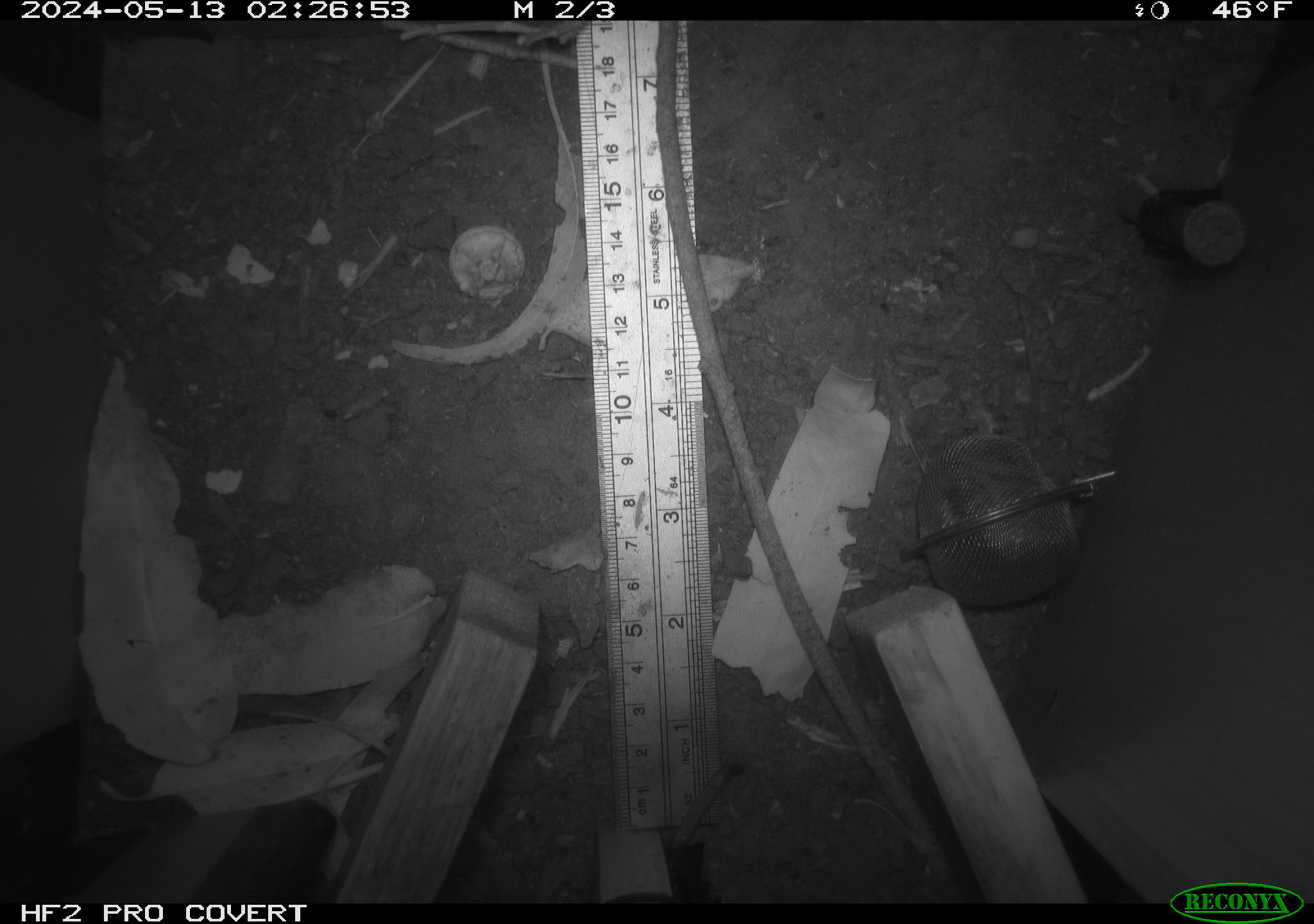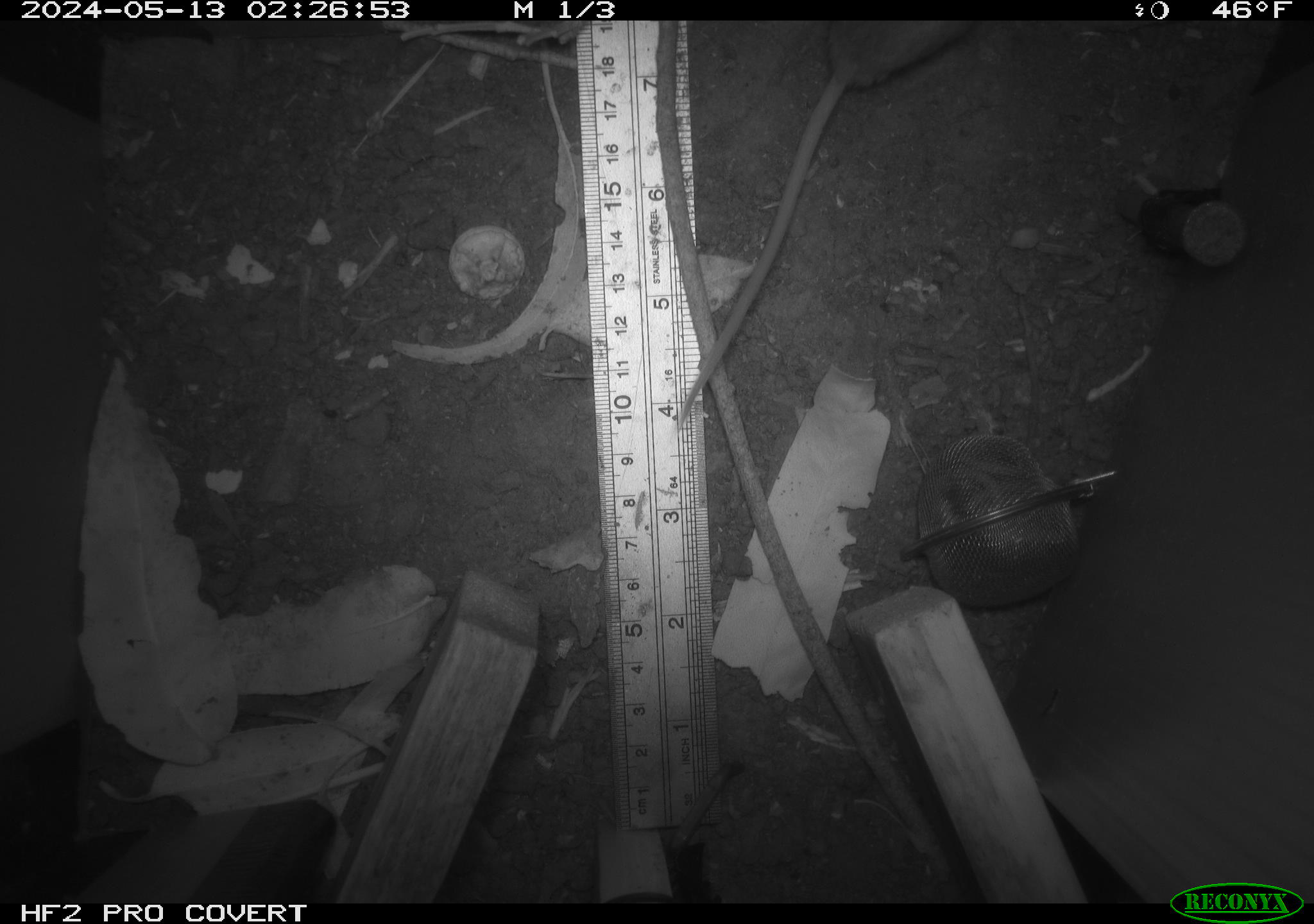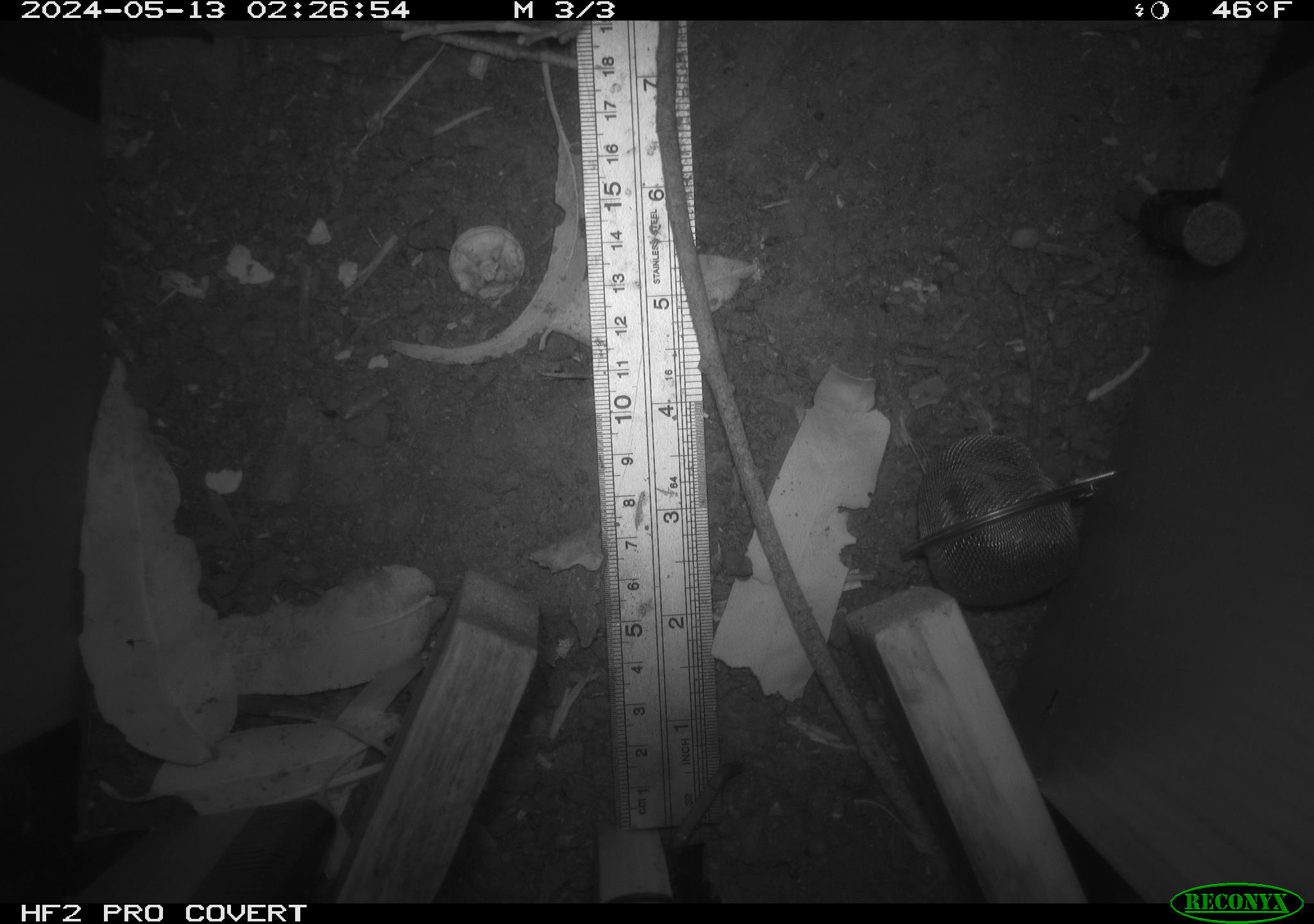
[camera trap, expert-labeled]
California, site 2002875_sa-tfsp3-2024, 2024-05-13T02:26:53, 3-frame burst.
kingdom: Animalia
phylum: Chordata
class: Mammalia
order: Rodentia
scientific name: Rodentia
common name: mouse species